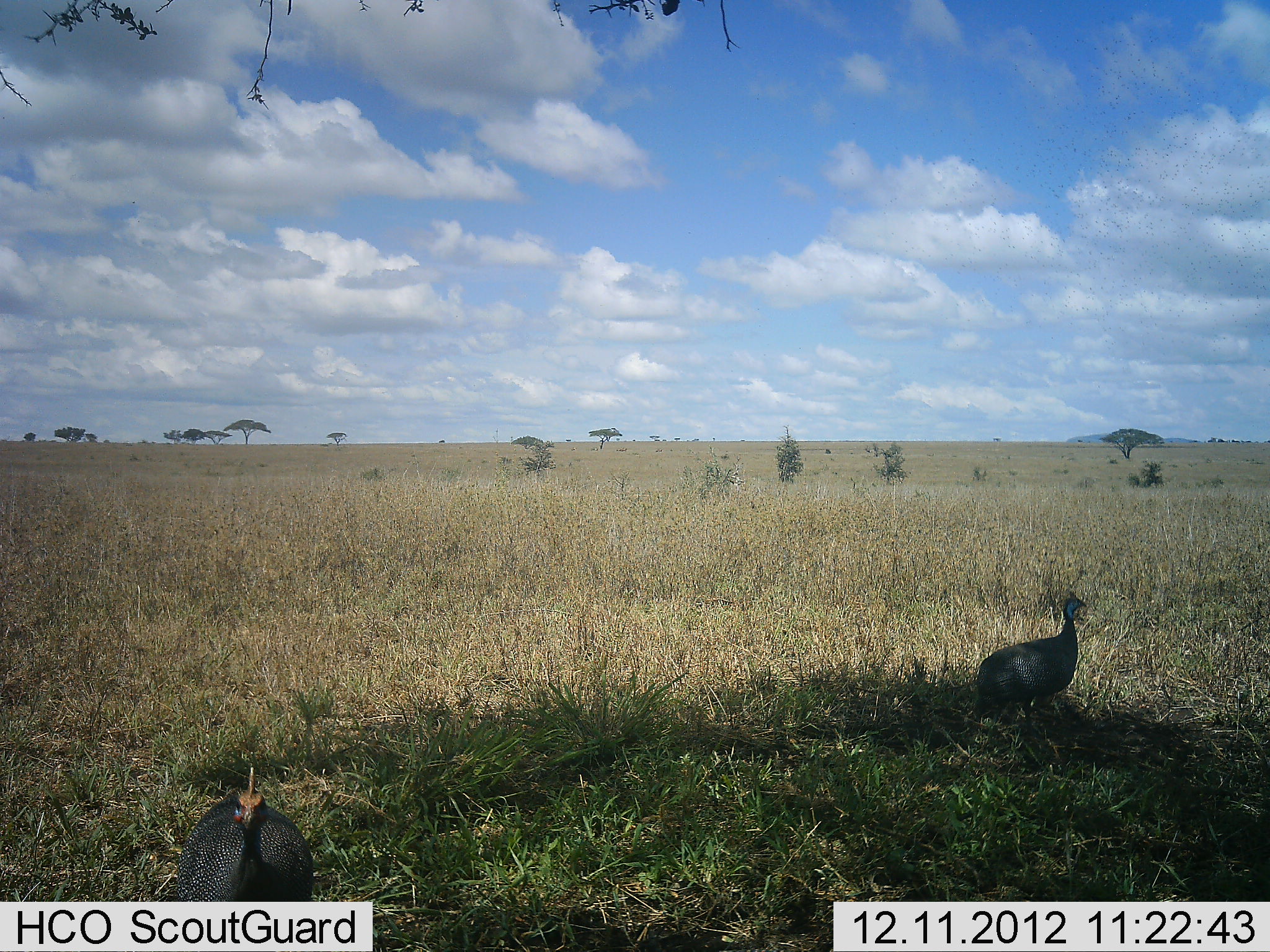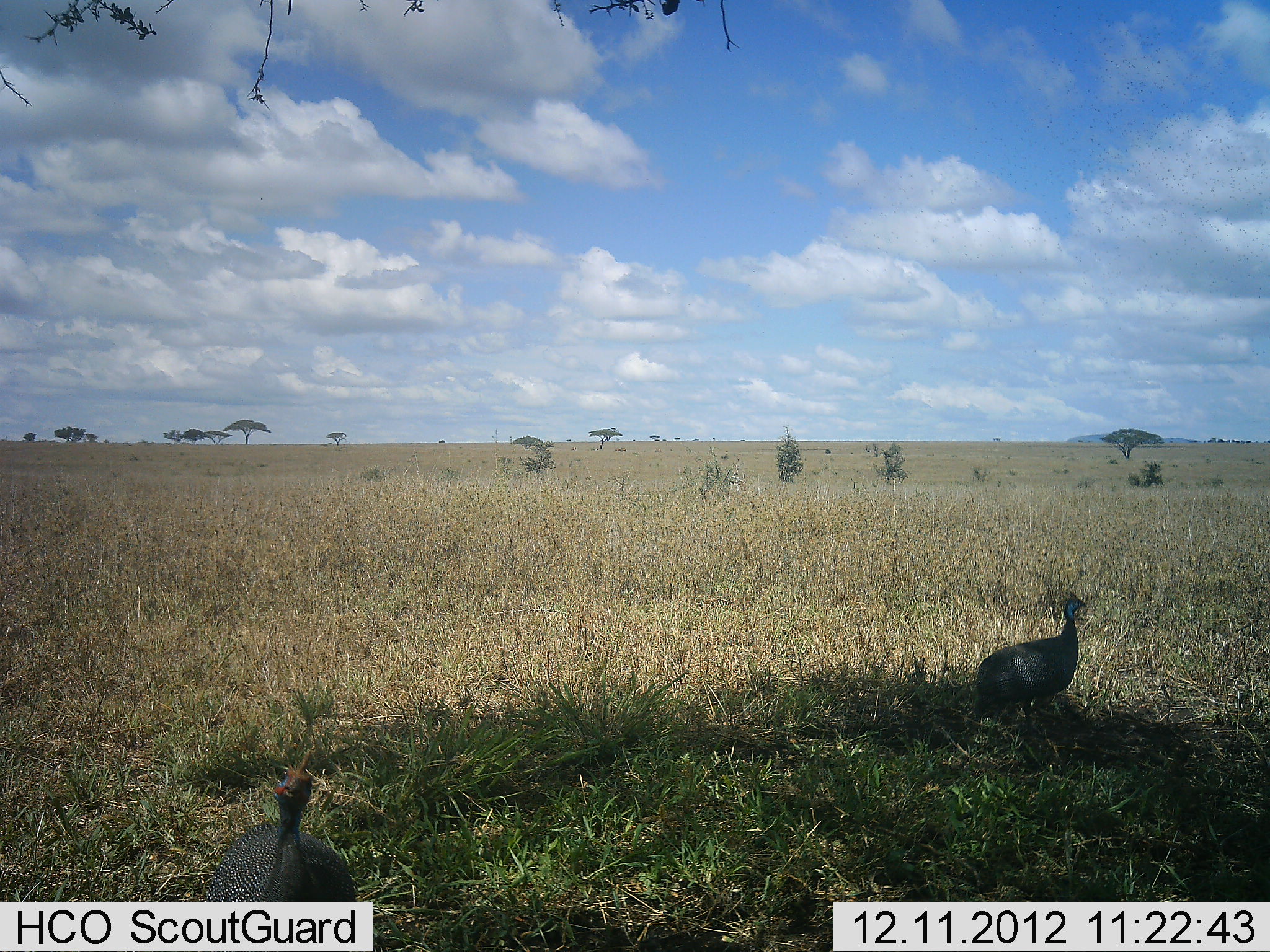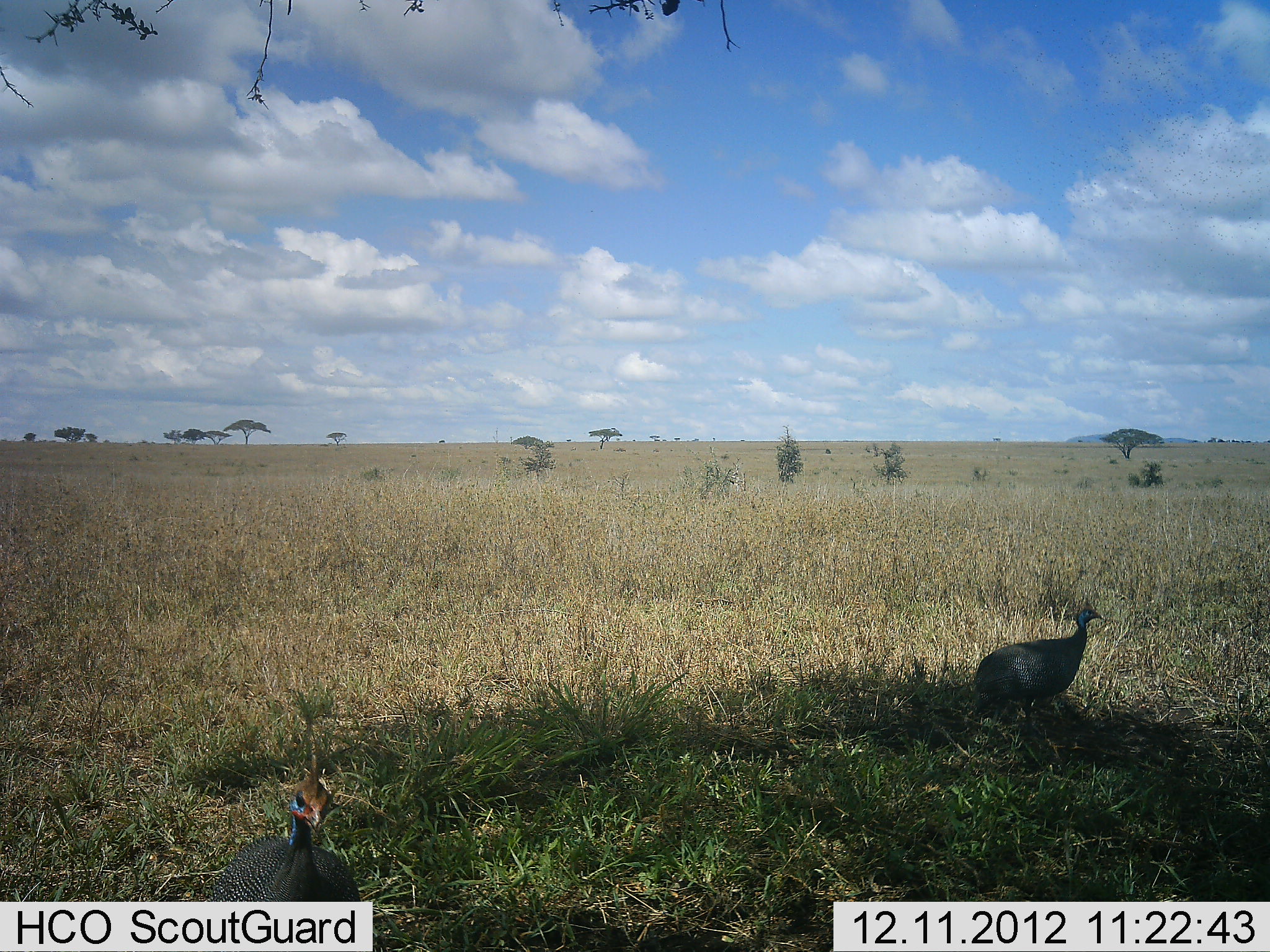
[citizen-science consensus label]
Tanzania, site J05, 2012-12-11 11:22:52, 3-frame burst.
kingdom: Animalia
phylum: Chordata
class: Aves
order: Galliformes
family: Numididae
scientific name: Numididae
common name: guinea fowl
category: guineafowl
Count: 2.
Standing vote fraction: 88%.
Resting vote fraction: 4%.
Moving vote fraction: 31%.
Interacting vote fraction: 4%.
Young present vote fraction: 0%.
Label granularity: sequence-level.